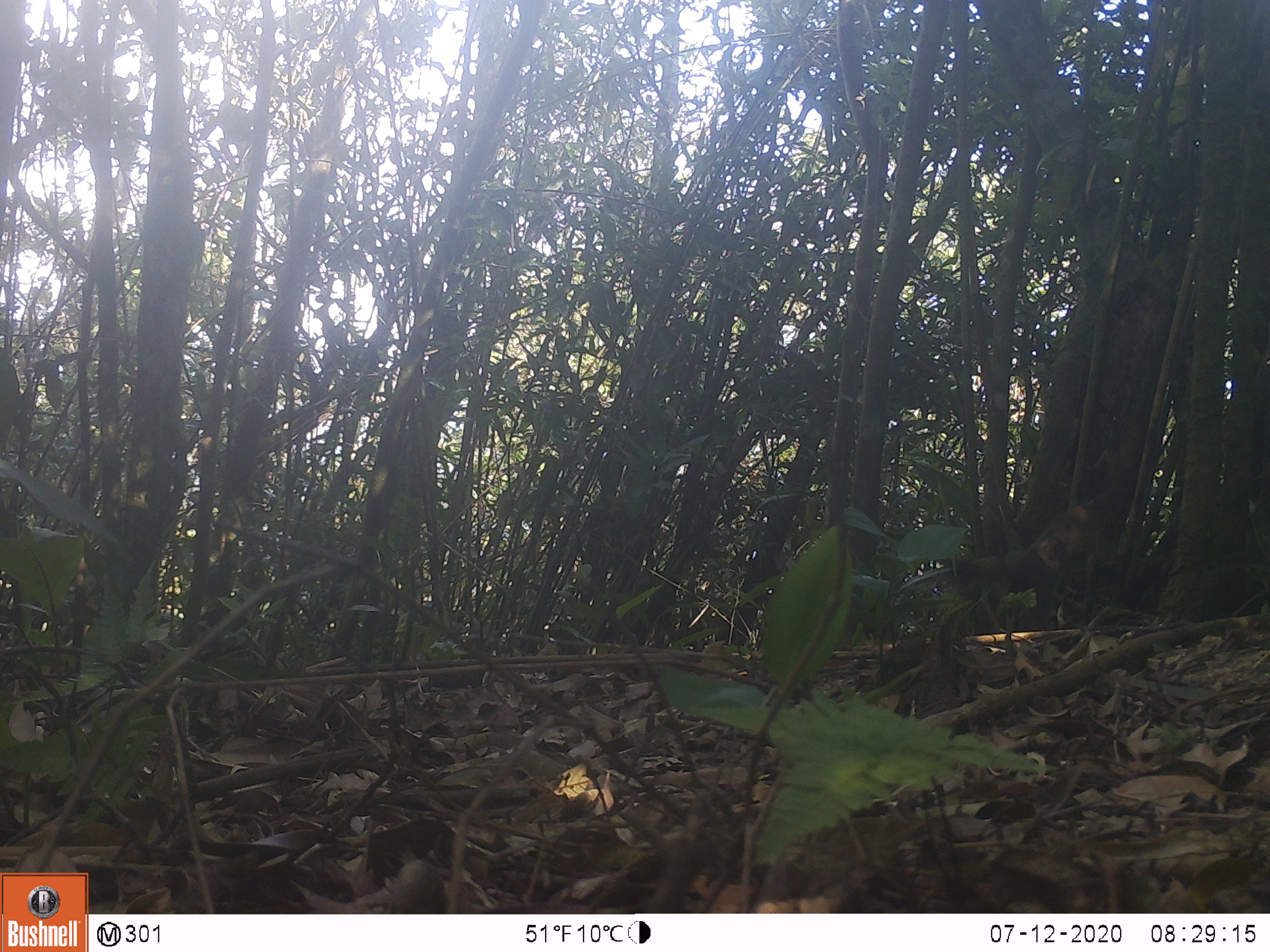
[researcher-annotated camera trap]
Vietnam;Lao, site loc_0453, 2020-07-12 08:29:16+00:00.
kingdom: Animalia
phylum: Chordata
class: Mammalia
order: Rodentia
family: Sciuridae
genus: Callosciurus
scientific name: Callosciurus erythraeus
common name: pallas's squirrel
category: pallass squirrel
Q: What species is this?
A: Pallass squirrel (pallas's squirrel) (Callosciurus erythraeus).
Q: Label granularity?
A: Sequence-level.